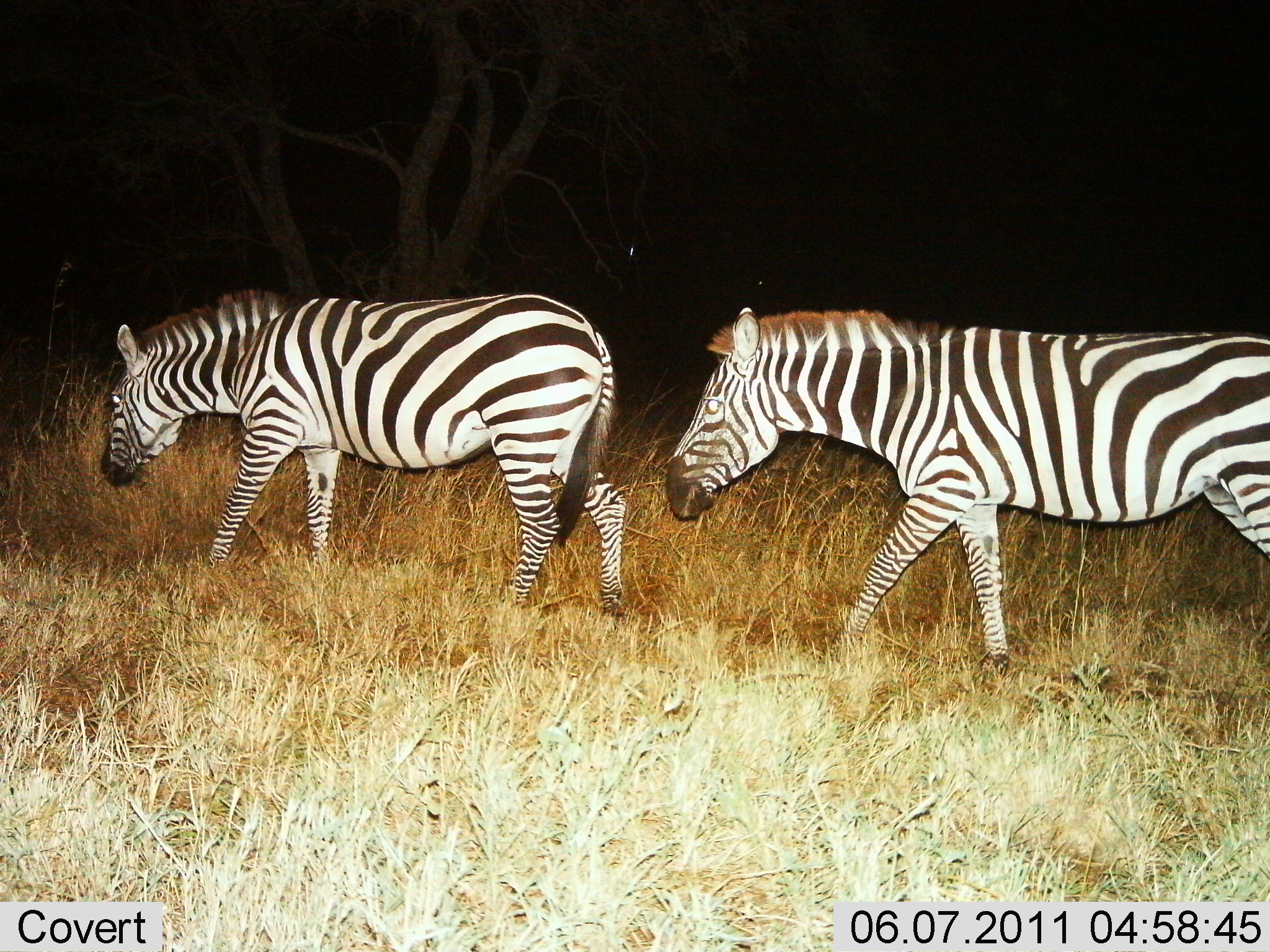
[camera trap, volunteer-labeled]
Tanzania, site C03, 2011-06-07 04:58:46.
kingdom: Animalia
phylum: Chordata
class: Mammalia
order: Perissodactyla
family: Equidae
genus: Equus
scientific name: Equus quagga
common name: plains zebra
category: zebra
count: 2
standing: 10%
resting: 0%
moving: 100%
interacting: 0%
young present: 0%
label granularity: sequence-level